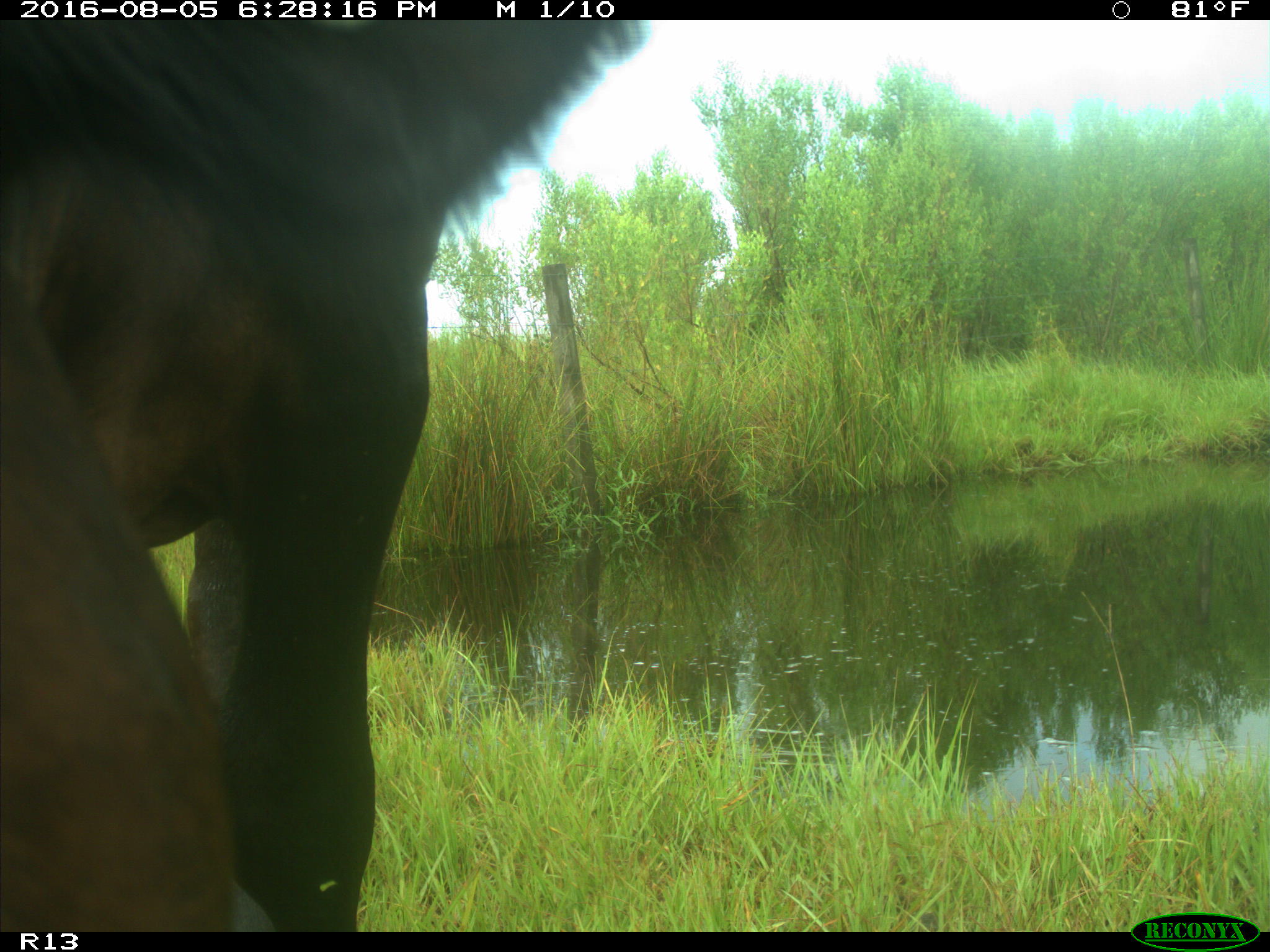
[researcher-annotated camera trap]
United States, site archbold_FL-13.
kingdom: Animalia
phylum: Chordata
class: Mammalia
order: Artiodactyla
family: Bovidae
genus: Bos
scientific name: Bos taurus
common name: domestic cow